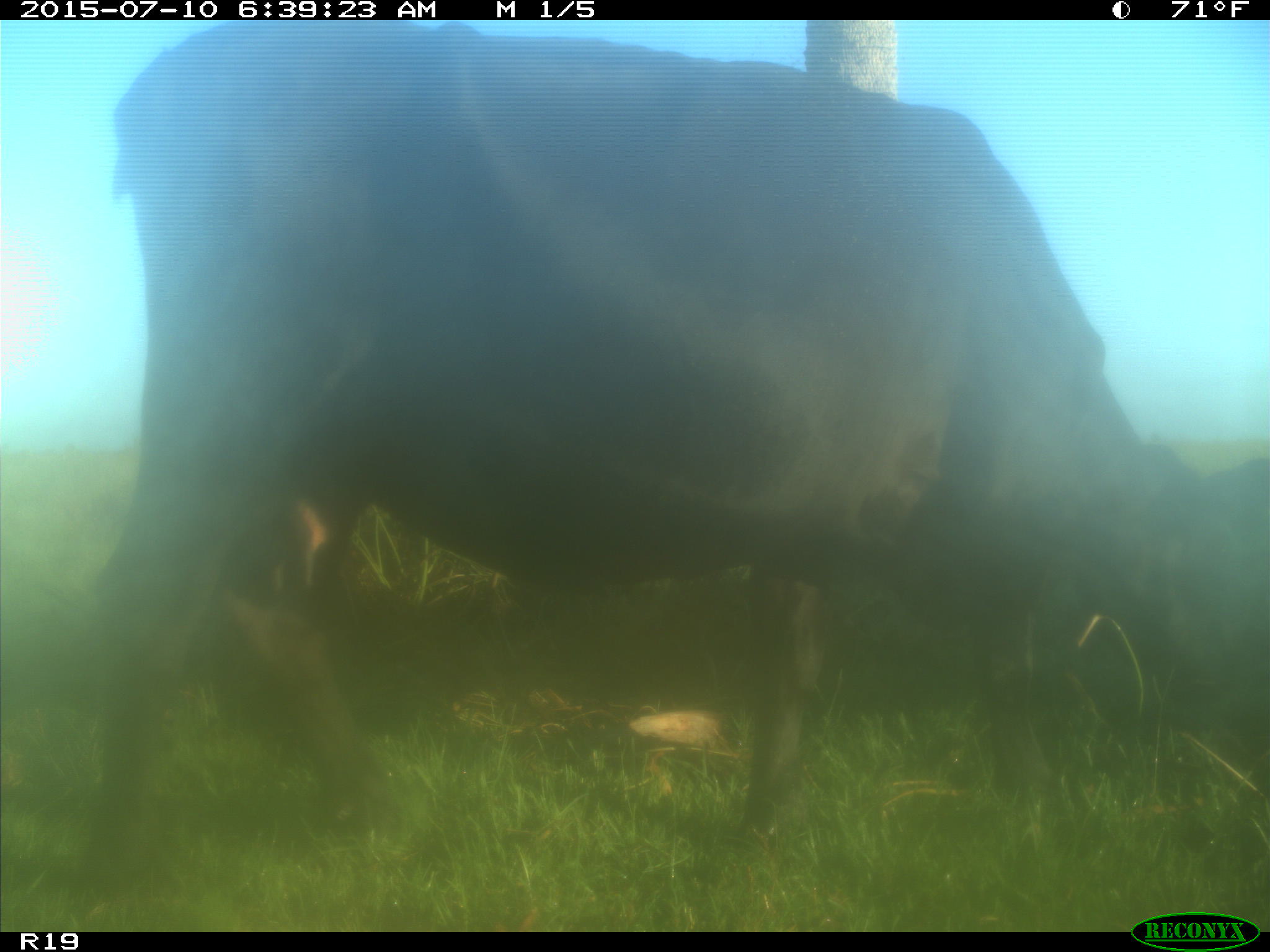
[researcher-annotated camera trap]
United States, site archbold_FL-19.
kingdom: Animalia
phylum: Chordata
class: Mammalia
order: Artiodactyla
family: Bovidae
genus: Bos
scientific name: Bos taurus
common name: domestic cow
Bos taurus (domestic cow).